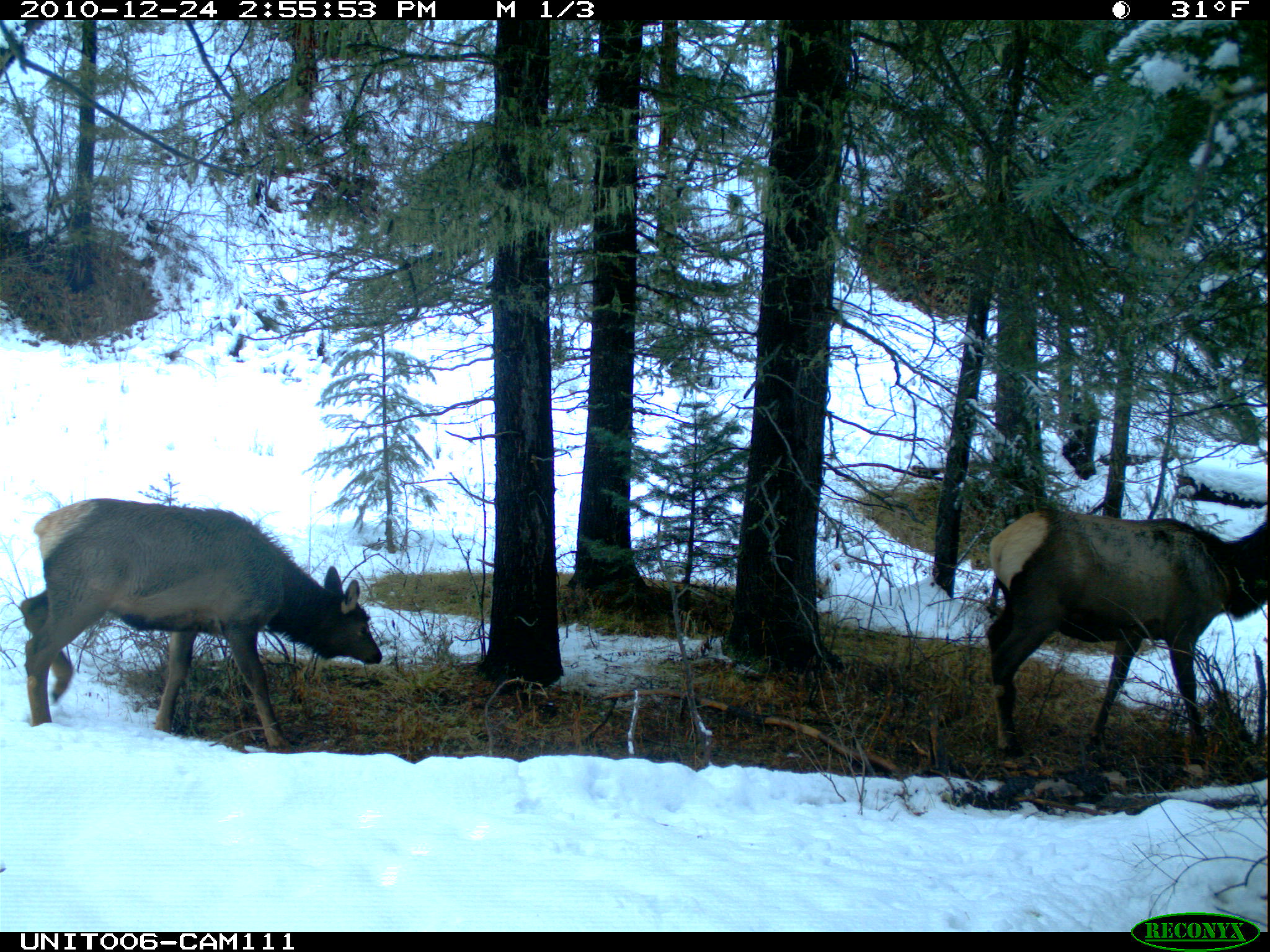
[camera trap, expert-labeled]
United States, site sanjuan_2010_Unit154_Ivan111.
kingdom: Animalia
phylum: Chordata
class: Mammalia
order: Artiodactyla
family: Cervidae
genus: Cervus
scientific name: Cervus elaphus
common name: red deer